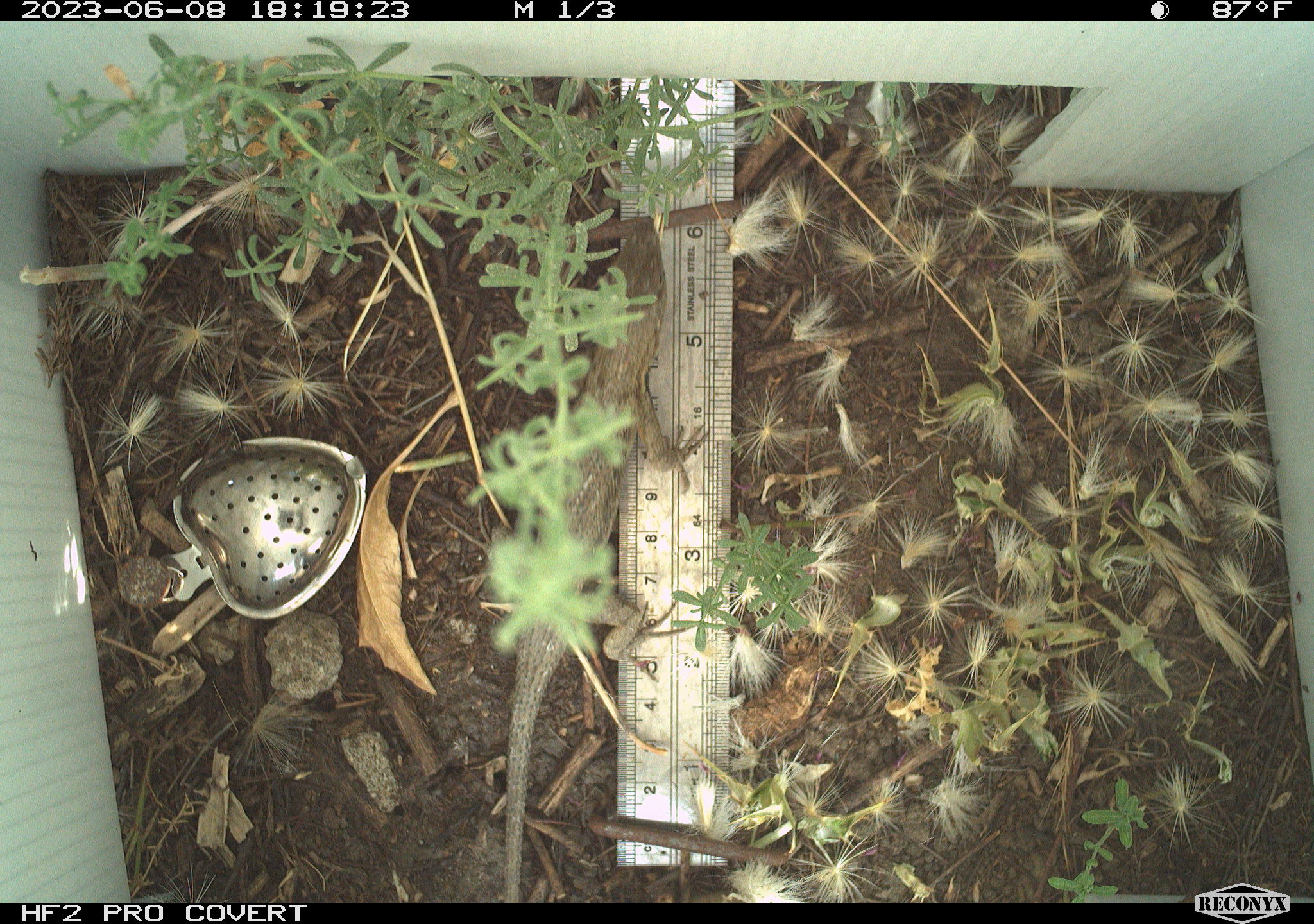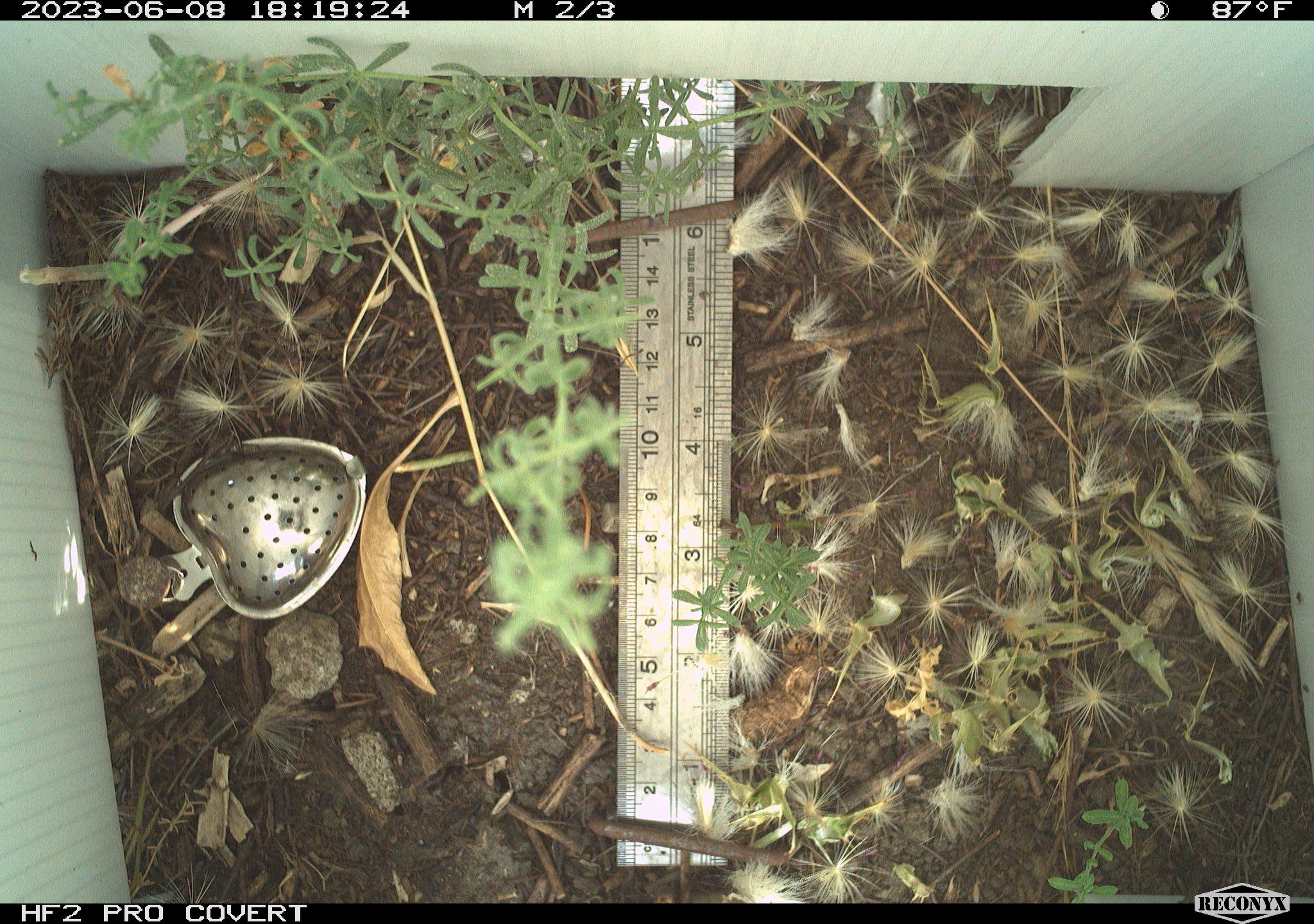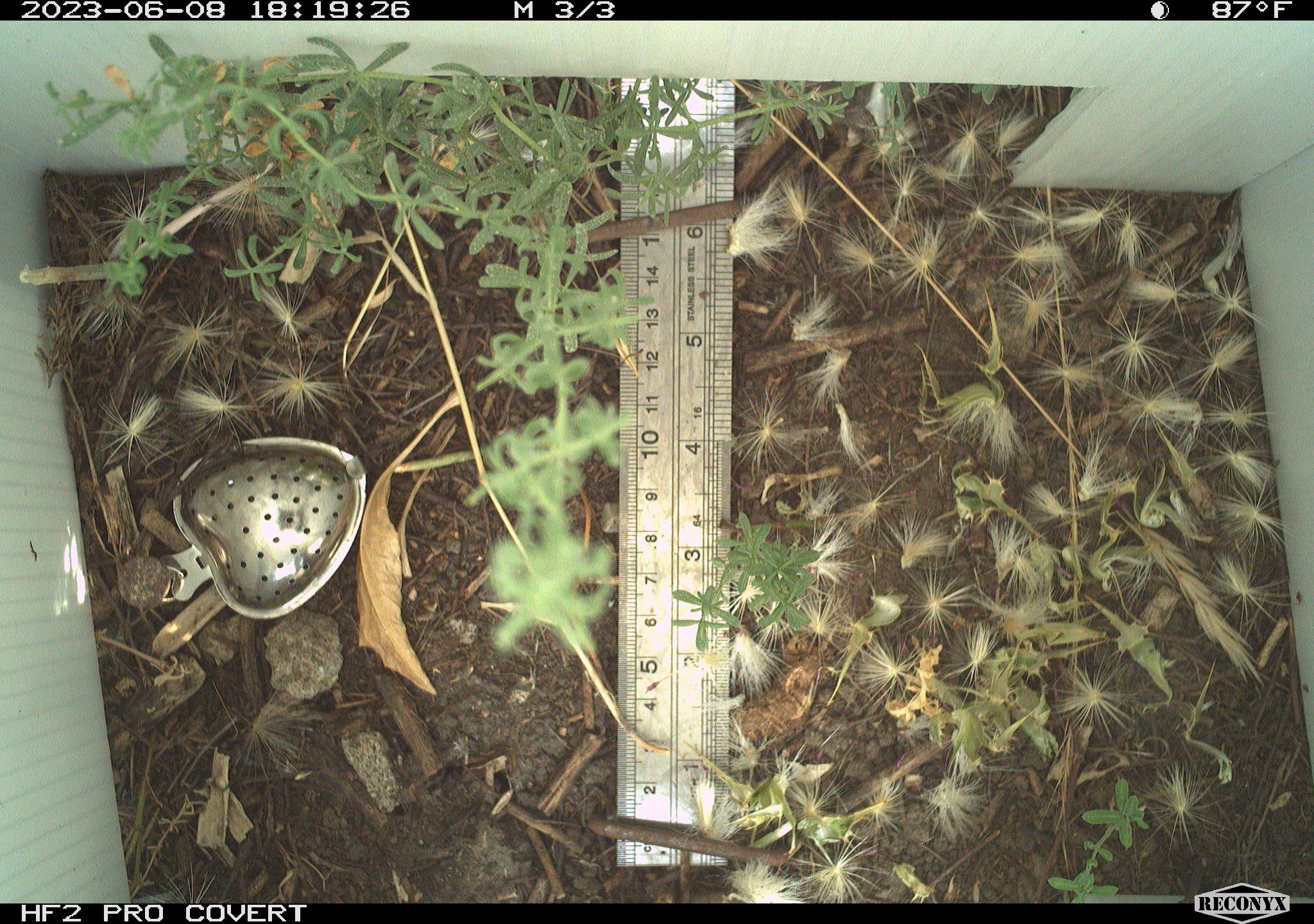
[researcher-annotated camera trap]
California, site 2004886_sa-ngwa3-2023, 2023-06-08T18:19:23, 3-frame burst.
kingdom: Animalia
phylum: Chordata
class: Reptilia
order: Squamata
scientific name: Squamata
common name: lizards and snakes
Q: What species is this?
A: Lizards and snakes (Squamata).